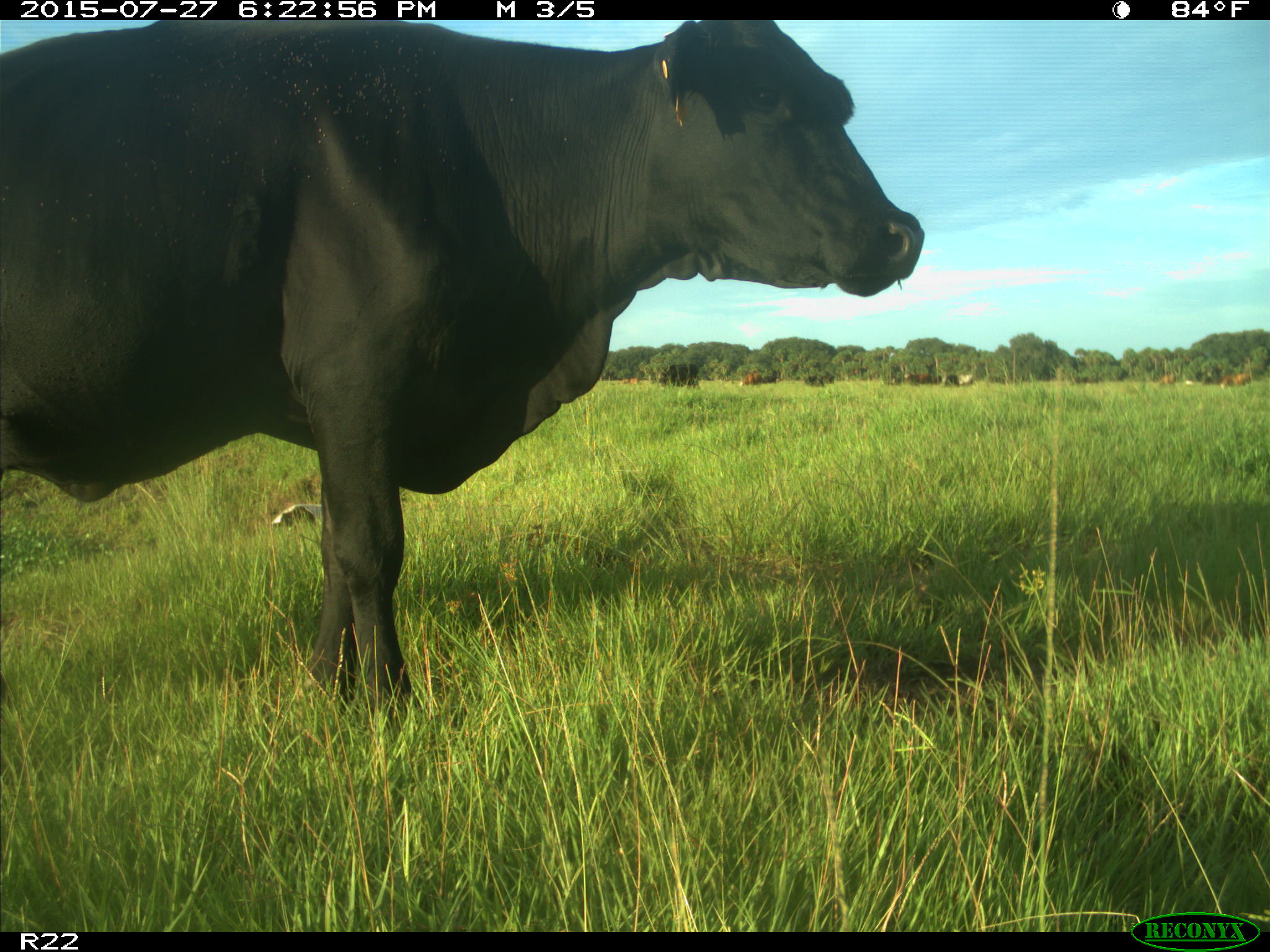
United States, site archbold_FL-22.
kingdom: Animalia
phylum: Chordata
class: Mammalia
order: Artiodactyla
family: Bovidae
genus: Bos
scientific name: Bos taurus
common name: domestic cow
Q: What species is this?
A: Bos taurus (domestic cow).